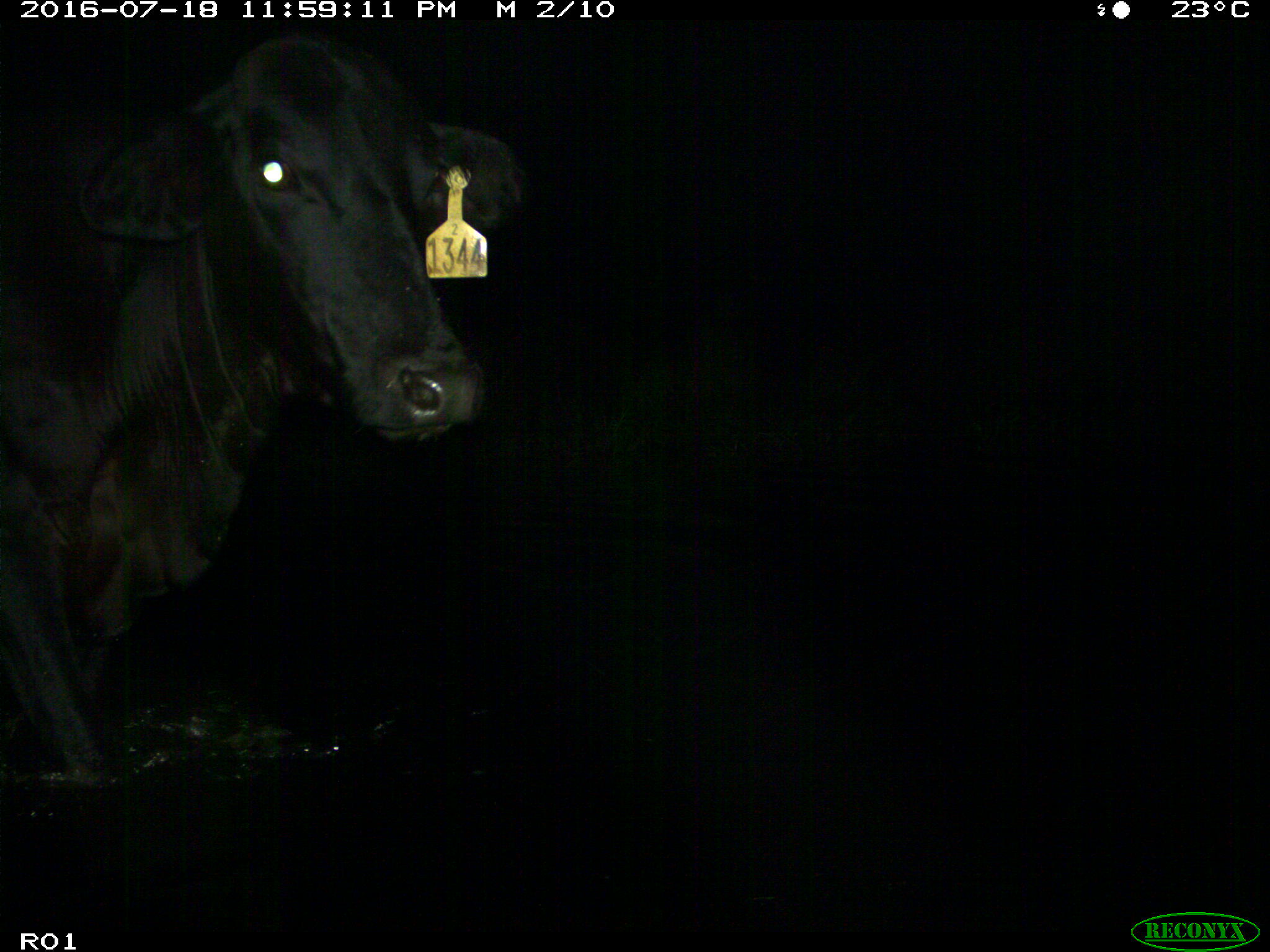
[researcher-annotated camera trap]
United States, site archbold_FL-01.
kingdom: Animalia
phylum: Chordata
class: Mammalia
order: Artiodactyla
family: Bovidae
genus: Bos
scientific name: Bos taurus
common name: domestic cow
Bos taurus (domestic cow).